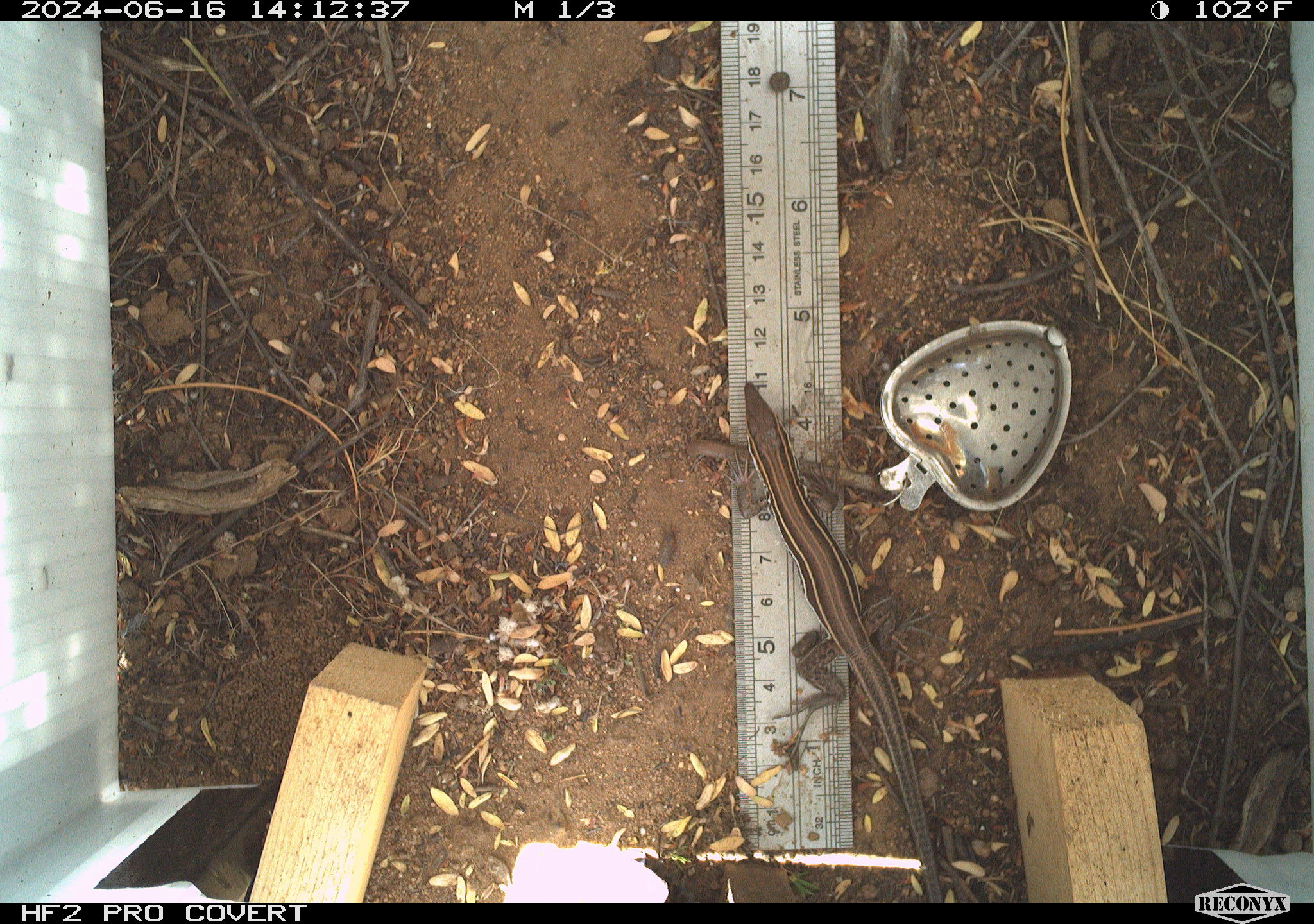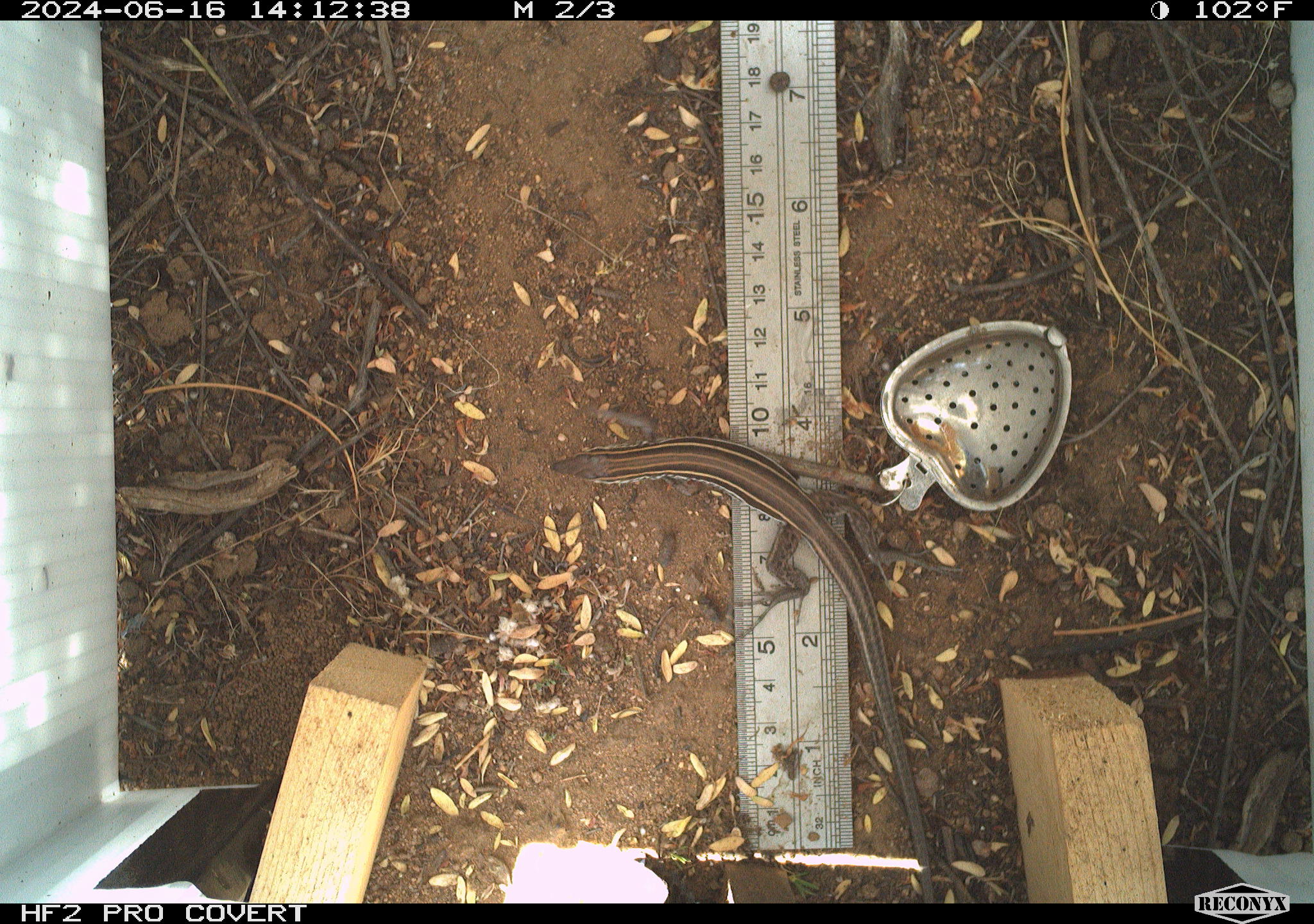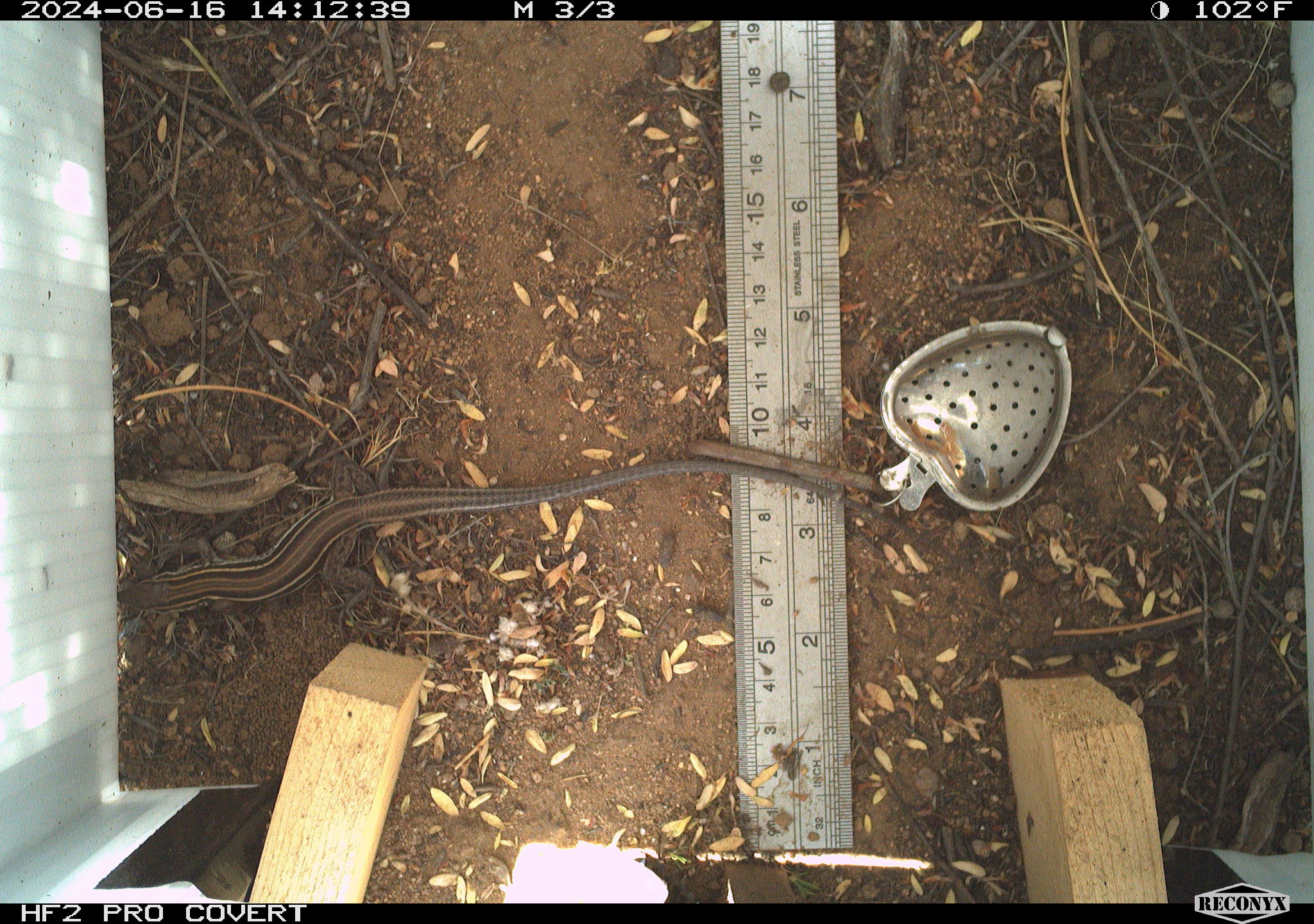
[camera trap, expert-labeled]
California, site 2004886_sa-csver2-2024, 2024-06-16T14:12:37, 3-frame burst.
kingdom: Animalia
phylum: Chordata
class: Reptilia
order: Squamata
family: Scincidae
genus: Plestiodon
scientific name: Plestiodon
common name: blue-tailed skinks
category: plestiodon species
Plestiodon species (blue-tailed skinks) (Plestiodon).